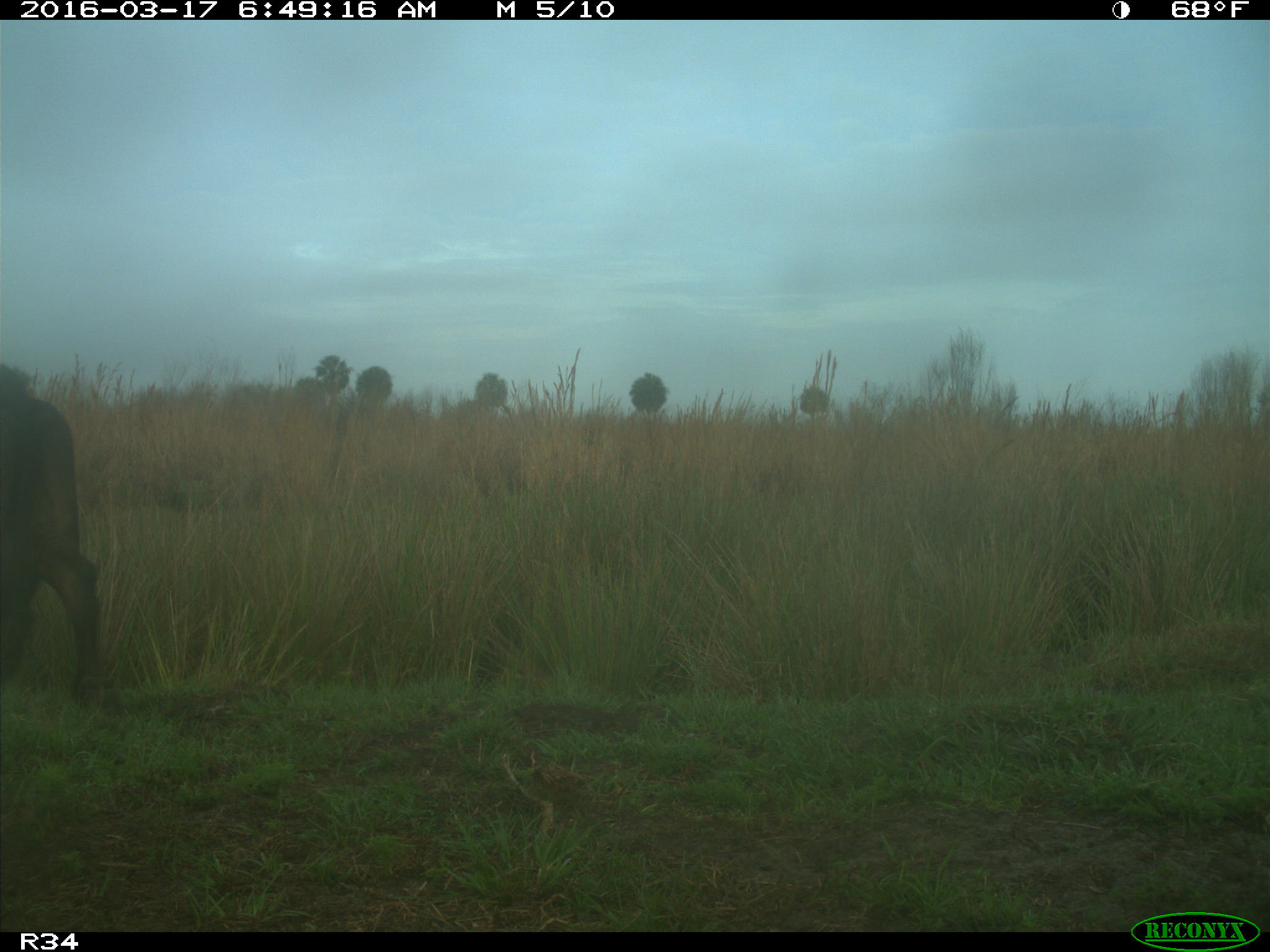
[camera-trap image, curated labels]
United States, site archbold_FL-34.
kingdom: Animalia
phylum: Chordata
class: Mammalia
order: Artiodactyla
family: Bovidae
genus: Bos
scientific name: Bos taurus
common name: domestic cow